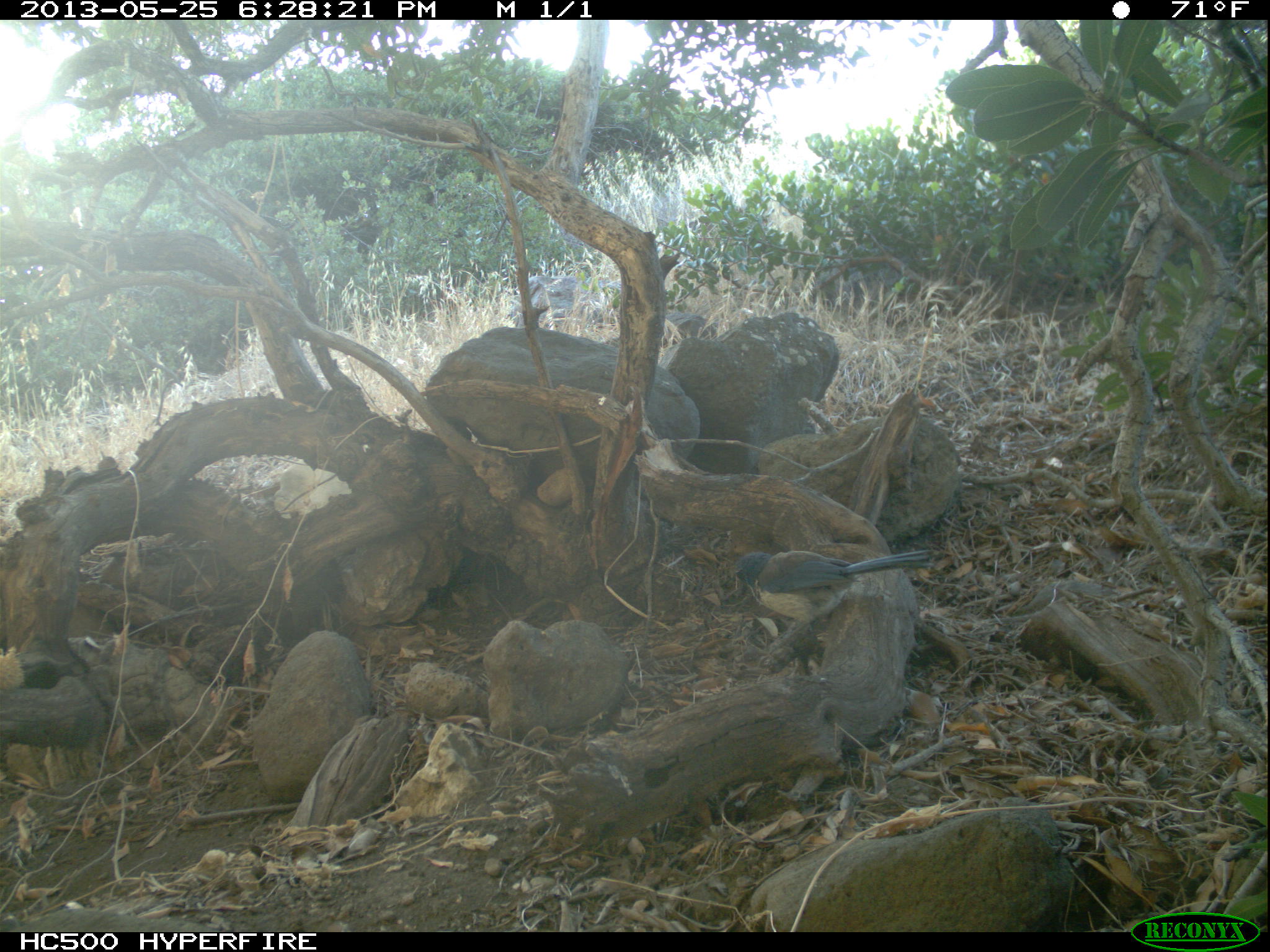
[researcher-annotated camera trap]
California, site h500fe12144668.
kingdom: Animalia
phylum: Chordata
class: Aves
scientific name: Aves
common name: bird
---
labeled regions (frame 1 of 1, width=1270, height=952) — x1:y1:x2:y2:
bird: 732:548:935:654